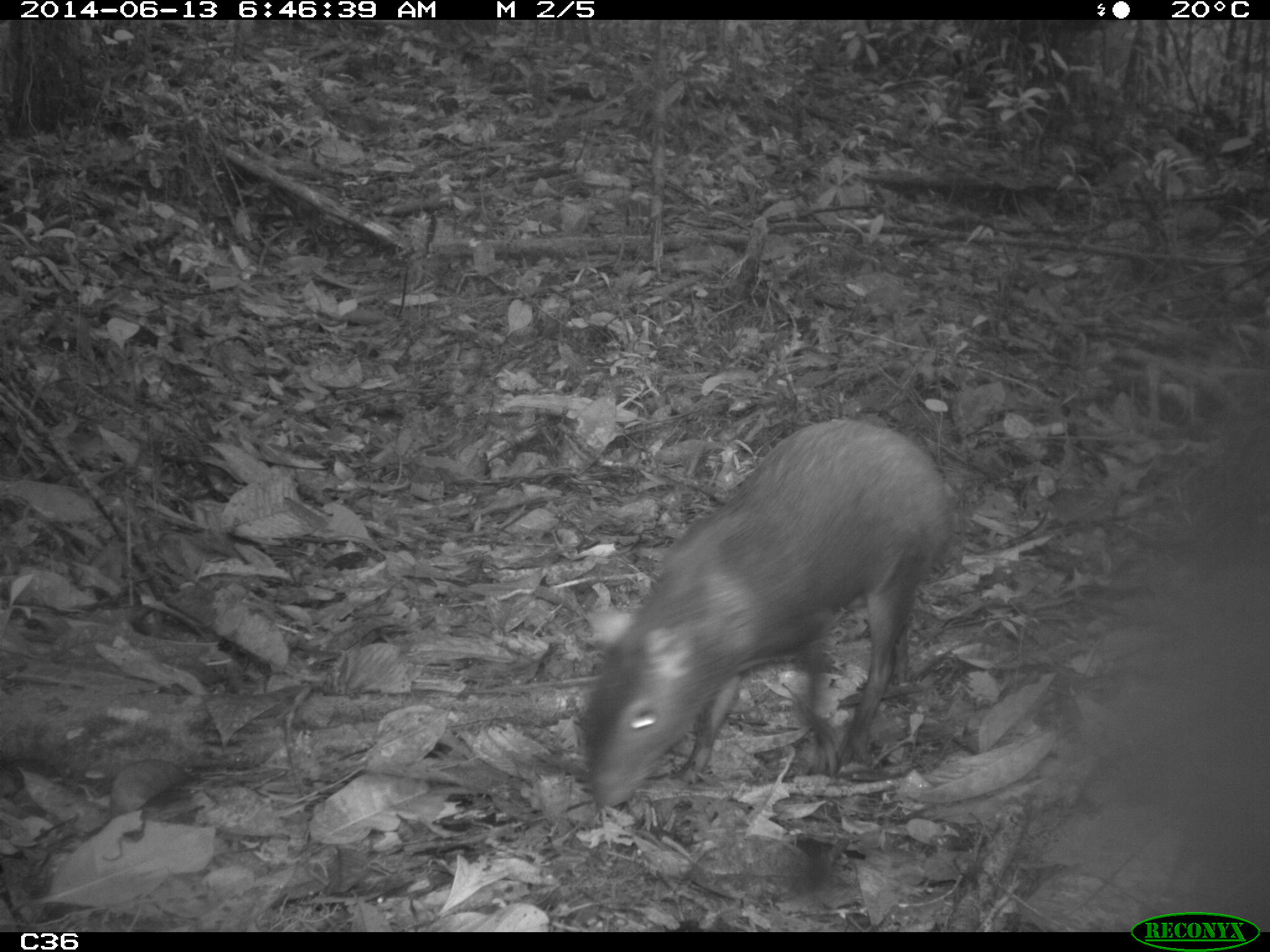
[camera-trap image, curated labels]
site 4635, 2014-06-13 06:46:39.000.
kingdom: Animalia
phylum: Chordata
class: Mammalia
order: Rodentia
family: Dasyproctidae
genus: Dasyprocta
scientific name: Dasyprocta leporina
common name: red-rumped agouti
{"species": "Dasyprocta leporina (red-rumped agouti)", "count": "1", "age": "adult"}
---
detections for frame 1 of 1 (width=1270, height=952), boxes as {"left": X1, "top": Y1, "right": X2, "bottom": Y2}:
dasyprocta leporina: {"left": 578, "top": 416, "right": 956, "bottom": 807}